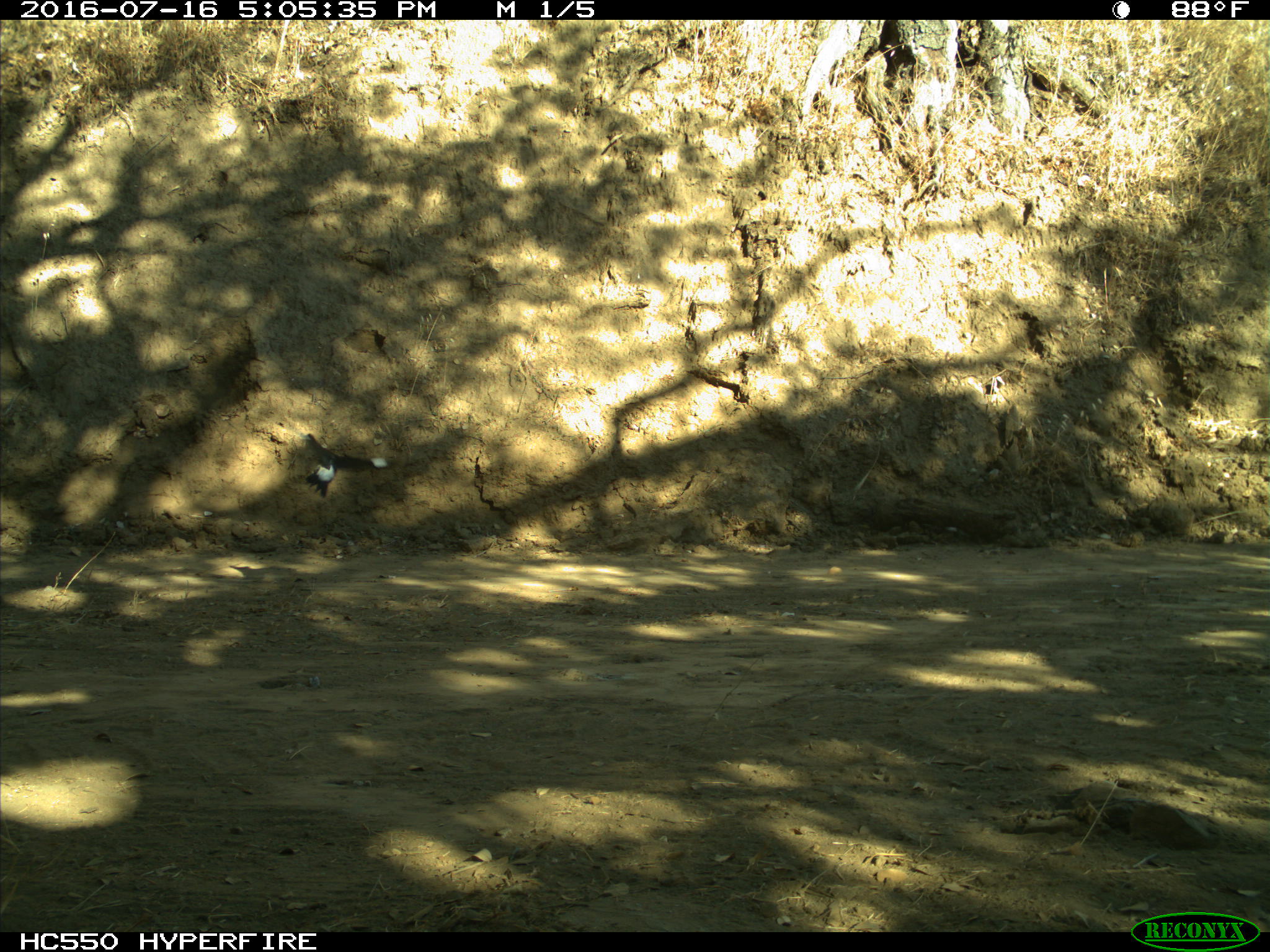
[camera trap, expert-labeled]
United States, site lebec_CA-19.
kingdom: Animalia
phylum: Chordata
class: Aves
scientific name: Aves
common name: birds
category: unidentified bird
Unidentified bird (birds) (Aves).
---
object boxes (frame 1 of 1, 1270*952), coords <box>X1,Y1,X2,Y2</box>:
animal: <box>304,433,389,499</box>